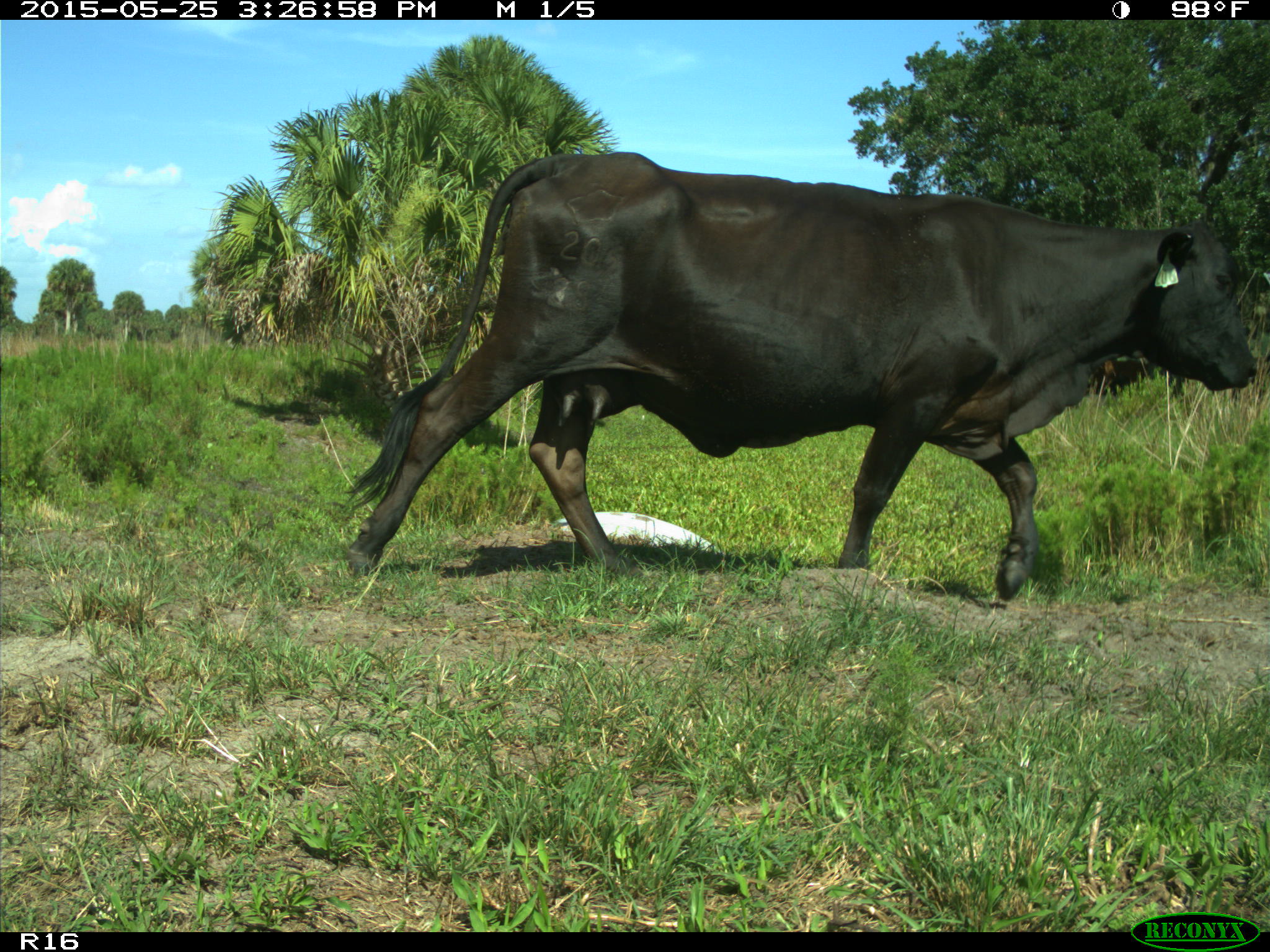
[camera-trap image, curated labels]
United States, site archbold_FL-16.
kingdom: Animalia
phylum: Chordata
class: Mammalia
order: Artiodactyla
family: Bovidae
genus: Bos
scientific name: Bos taurus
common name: domestic cow